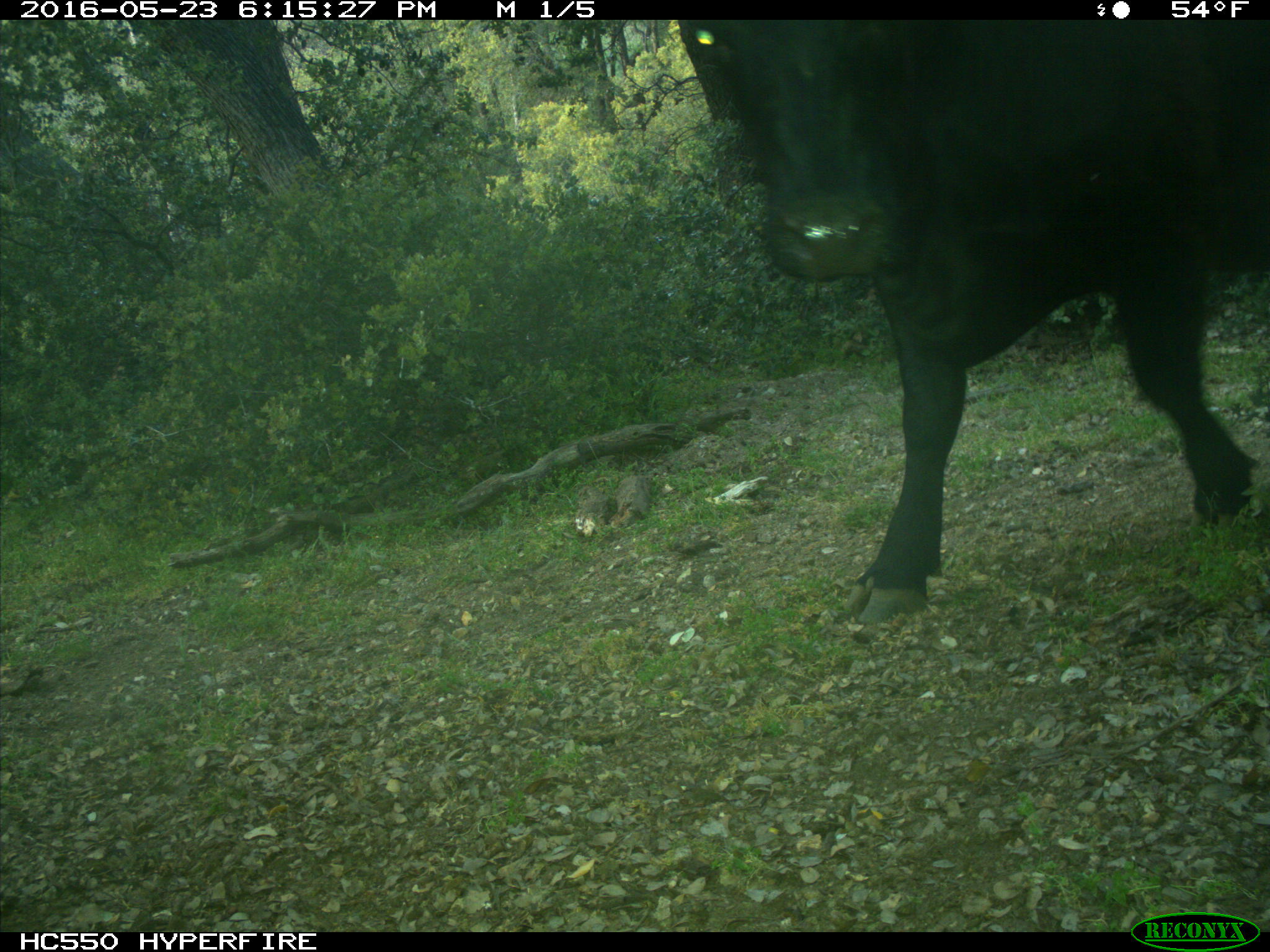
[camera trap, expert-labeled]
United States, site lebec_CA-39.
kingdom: Animalia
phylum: Chordata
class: Mammalia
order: Artiodactyla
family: Bovidae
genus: Bos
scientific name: Bos taurus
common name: domestic cow